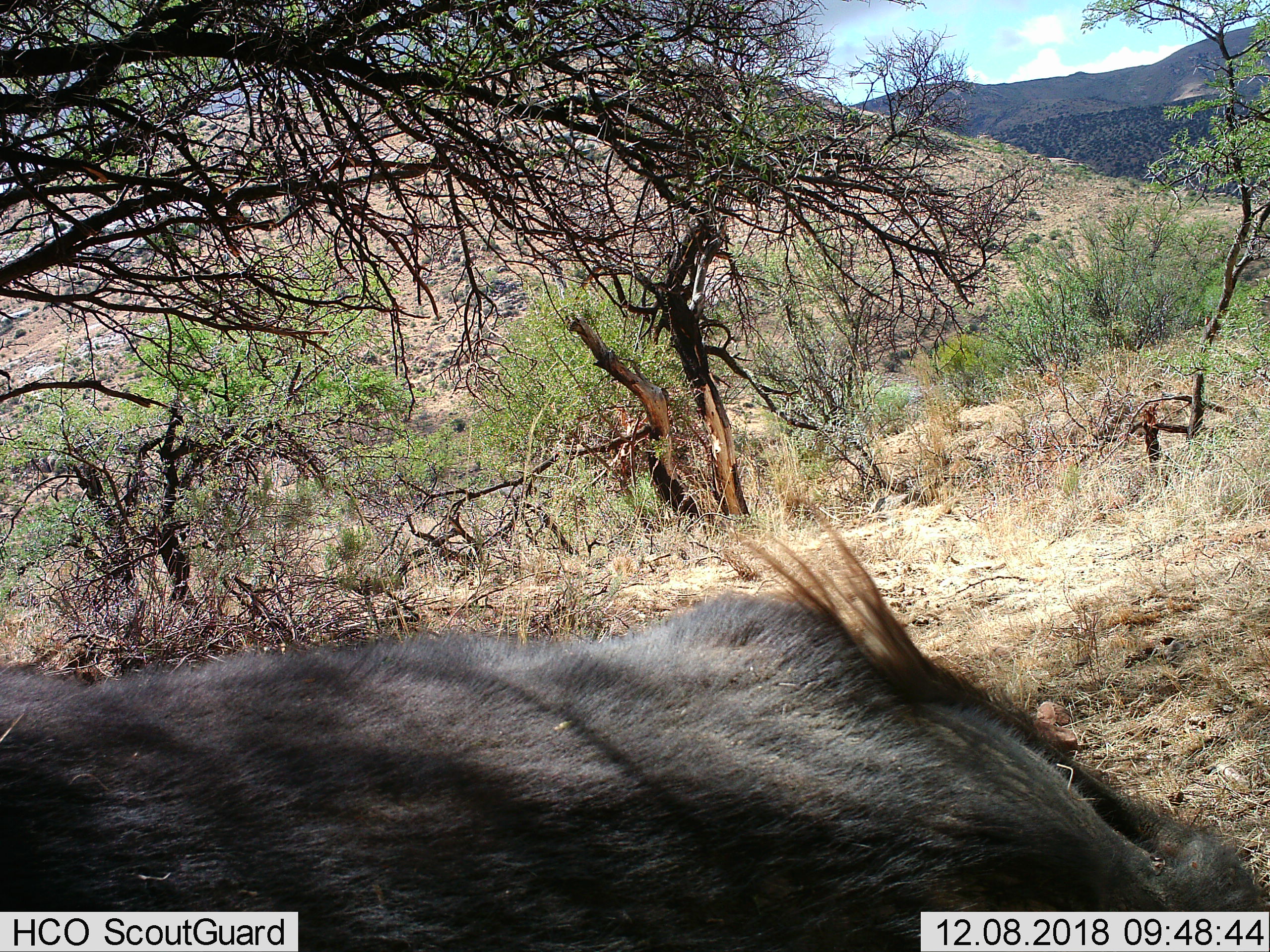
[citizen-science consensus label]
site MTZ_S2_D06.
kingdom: Animalia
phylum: Chordata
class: Mammalia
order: Artiodactyla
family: Bovidae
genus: Syncerus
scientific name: Syncerus caffer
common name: african buffalo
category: buffalo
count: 1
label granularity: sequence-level